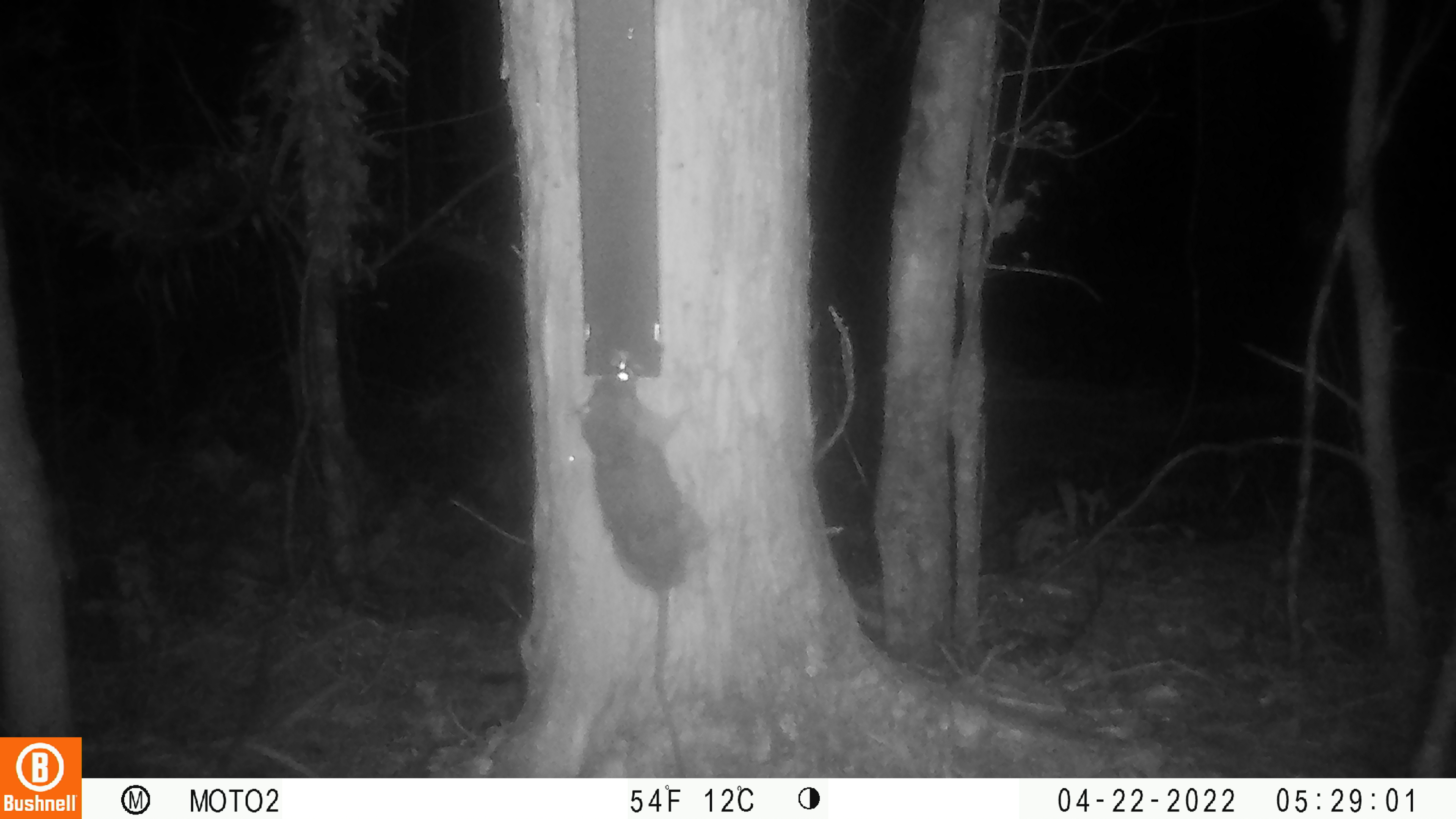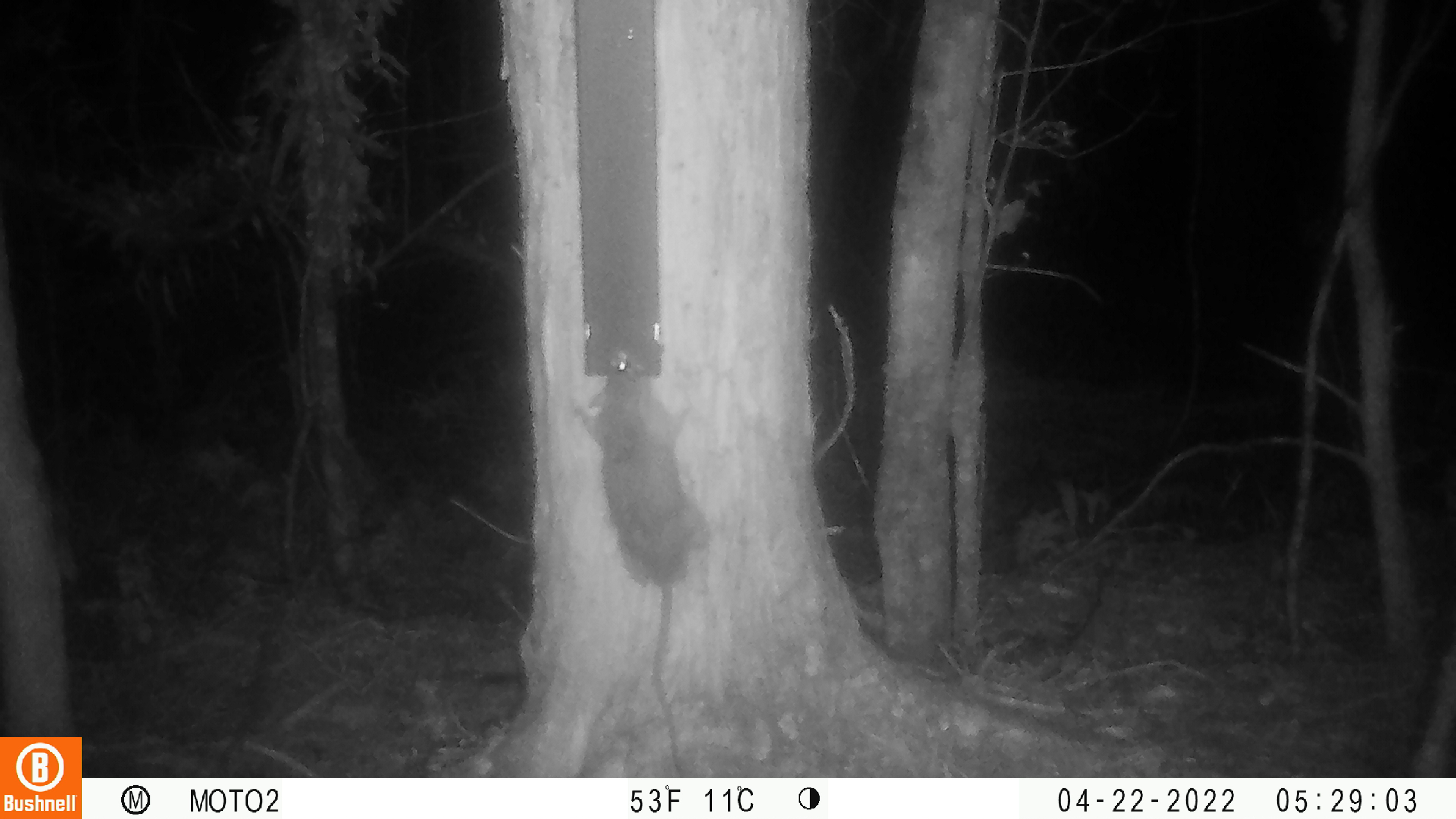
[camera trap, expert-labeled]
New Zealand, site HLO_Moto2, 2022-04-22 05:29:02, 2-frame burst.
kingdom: Animalia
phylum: Chordata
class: Mammalia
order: Rodentia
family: Muridae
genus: Rattus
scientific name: Rattus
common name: rat